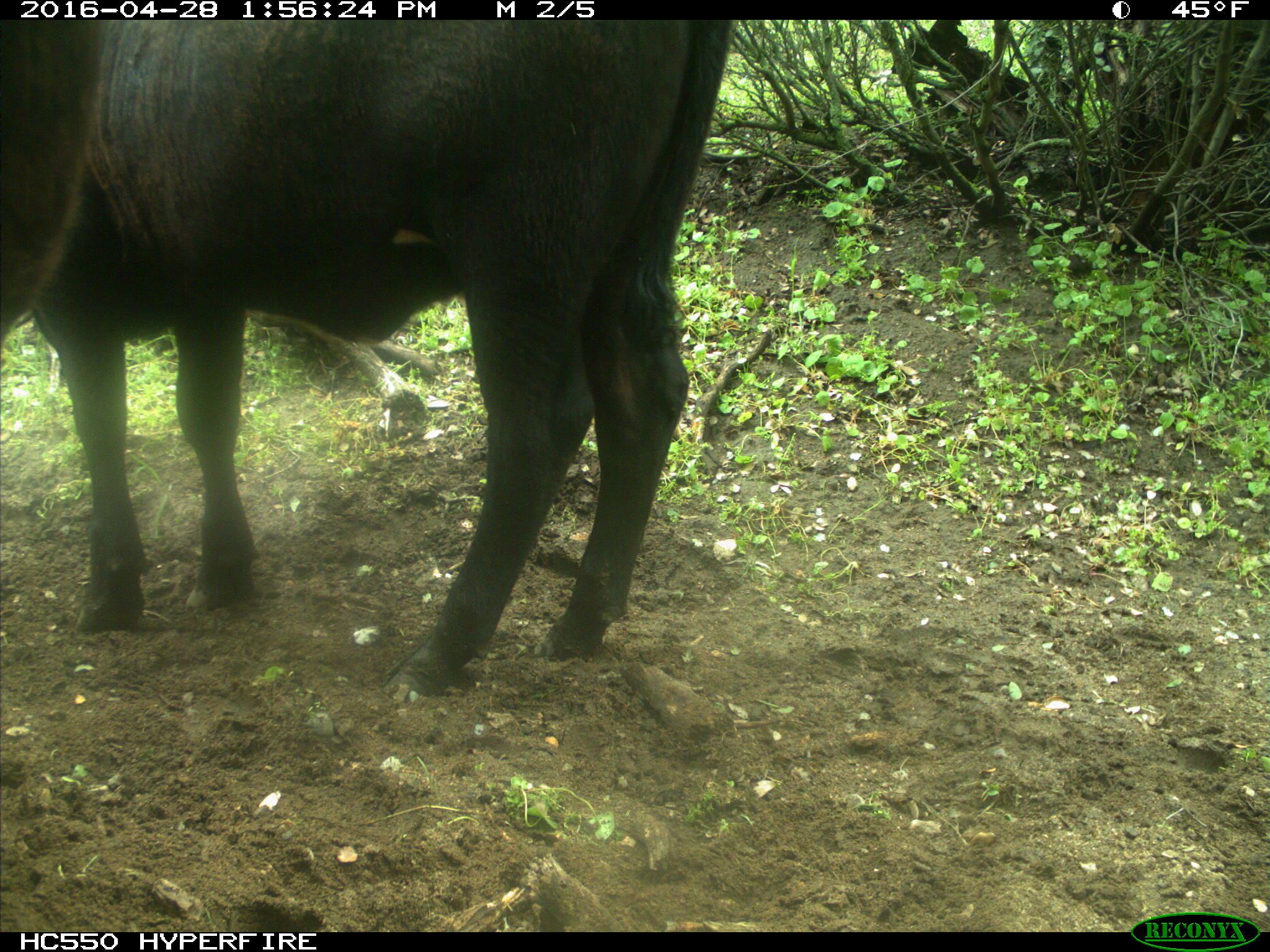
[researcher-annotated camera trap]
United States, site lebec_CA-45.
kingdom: Animalia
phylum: Chordata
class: Mammalia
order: Artiodactyla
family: Bovidae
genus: Bos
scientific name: Bos taurus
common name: domestic cow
Bos taurus (domestic cow).